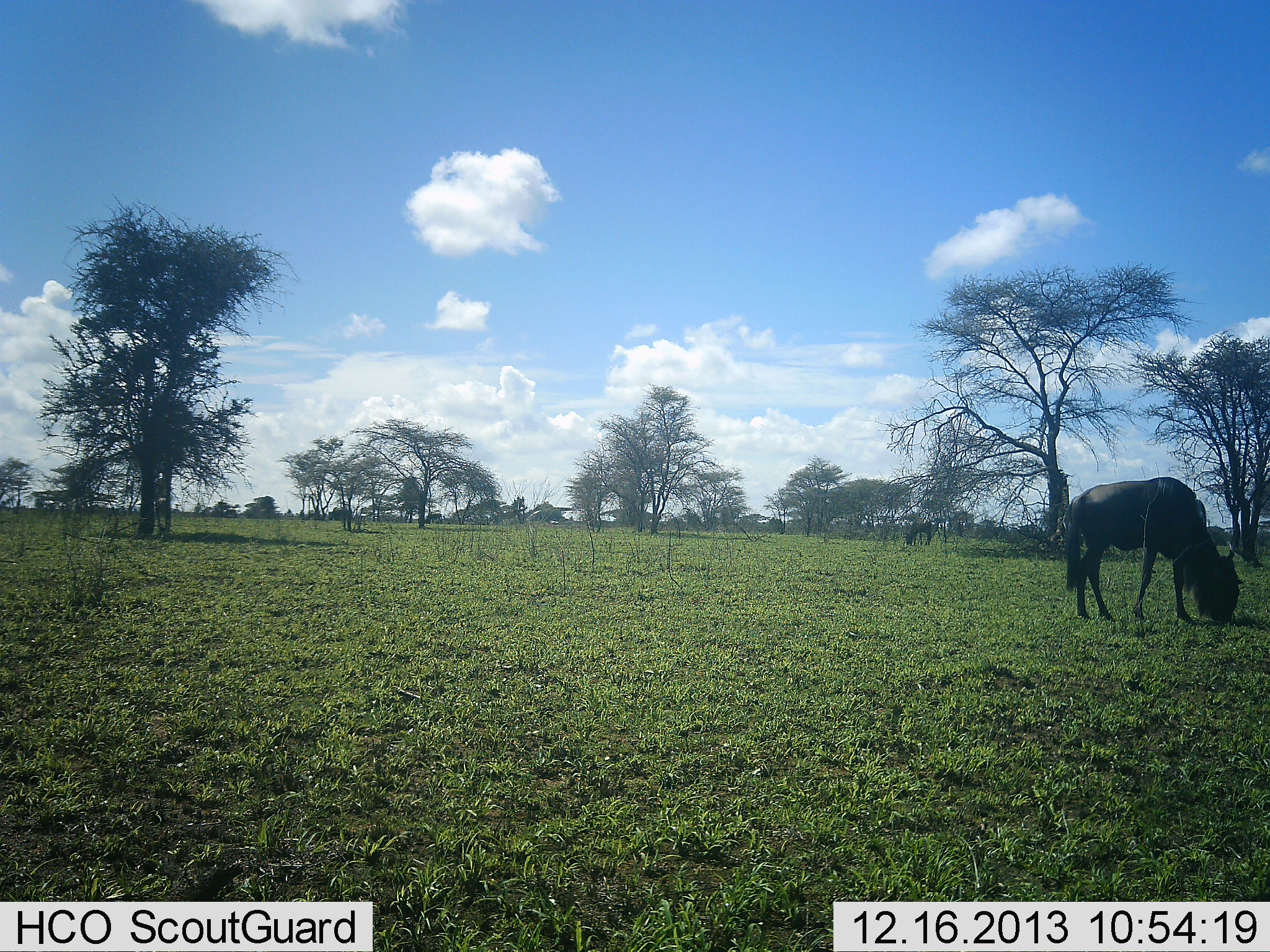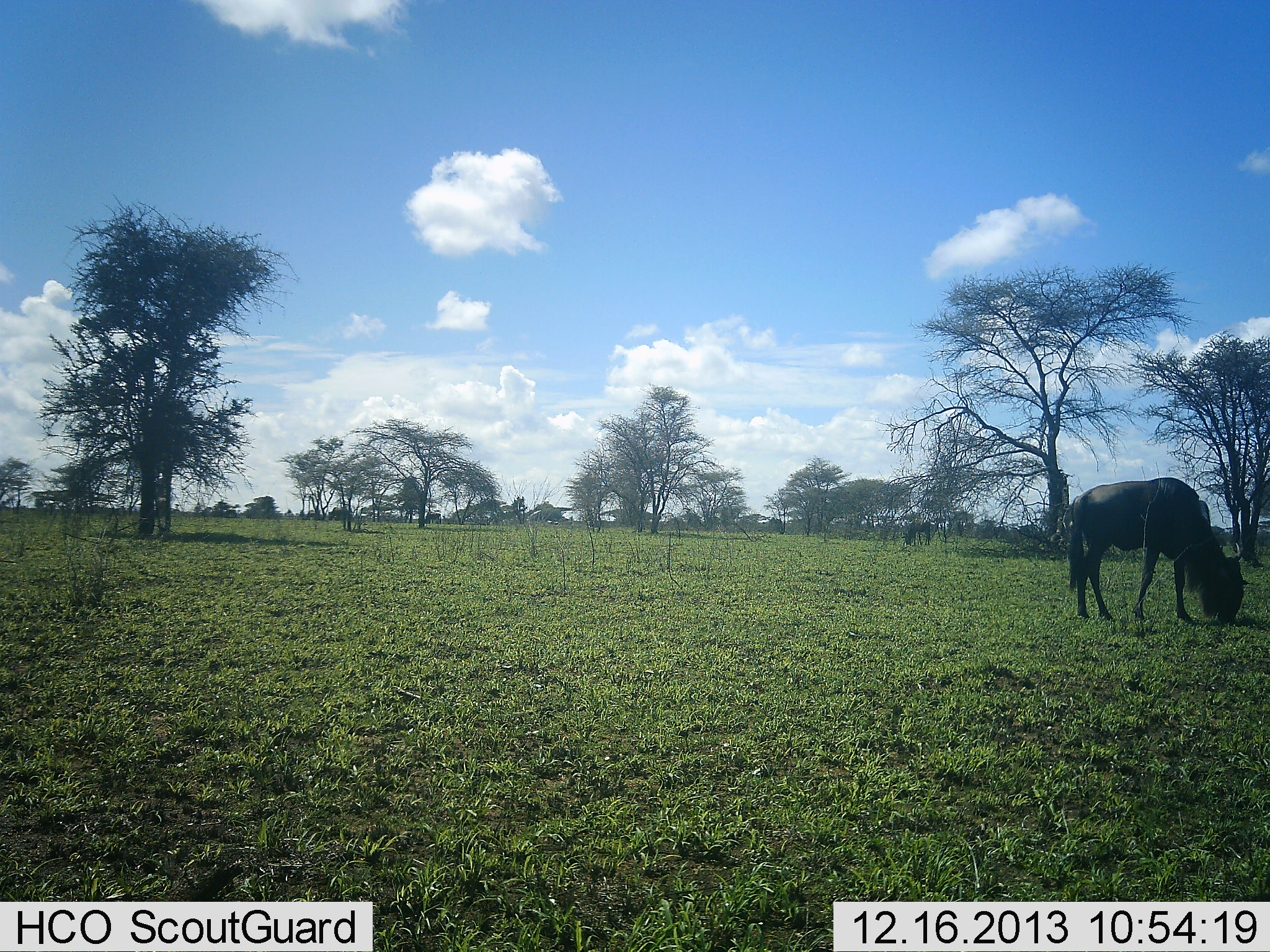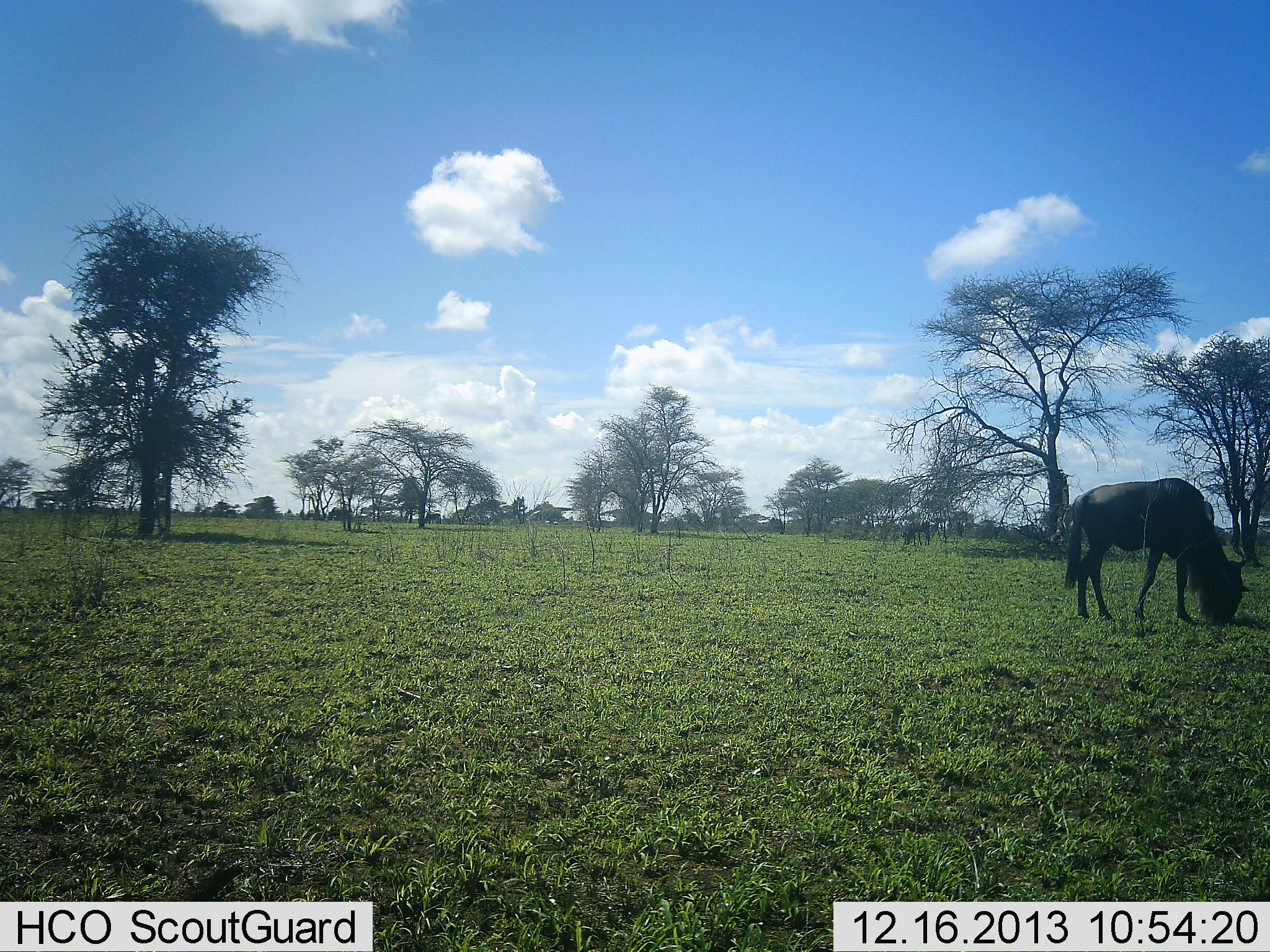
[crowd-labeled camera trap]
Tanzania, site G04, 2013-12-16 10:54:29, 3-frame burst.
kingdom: Animalia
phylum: Chordata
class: Mammalia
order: Artiodactyla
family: Bovidae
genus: Connochaetes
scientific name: Connochaetes taurinus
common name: blue wildebeest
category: wildebeest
Wildebeest (blue wildebeest) (Connochaetes taurinus), count 1. Behavior (volunteer vote fractions): standing 40%, resting 0%, moving 10%, interacting 0%. Young present (vote fraction): 0%. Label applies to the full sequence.